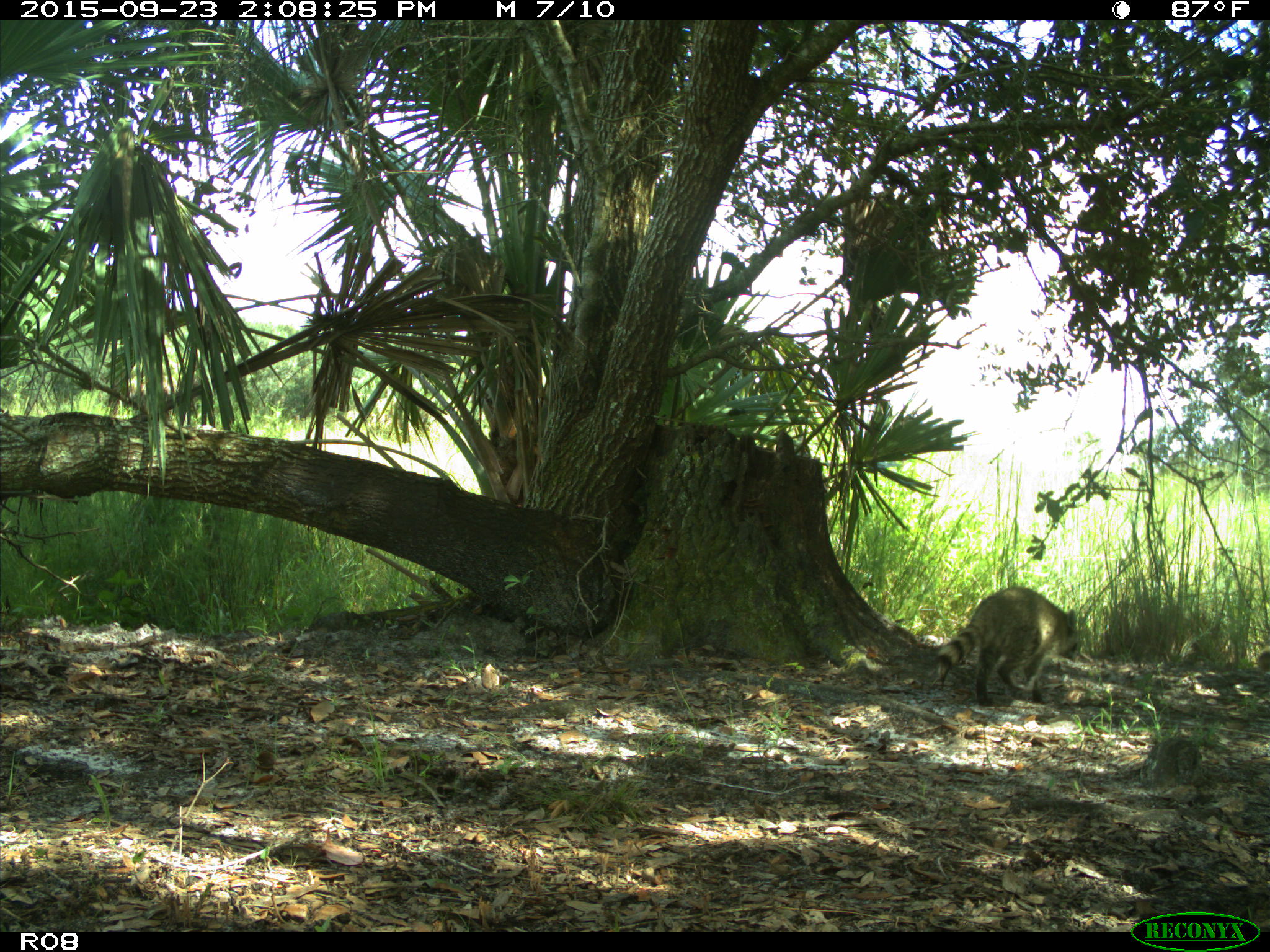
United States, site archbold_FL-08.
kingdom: Animalia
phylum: Chordata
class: Mammalia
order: Carnivora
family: Procyonidae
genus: Procyon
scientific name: Procyon lotor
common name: common raccoon